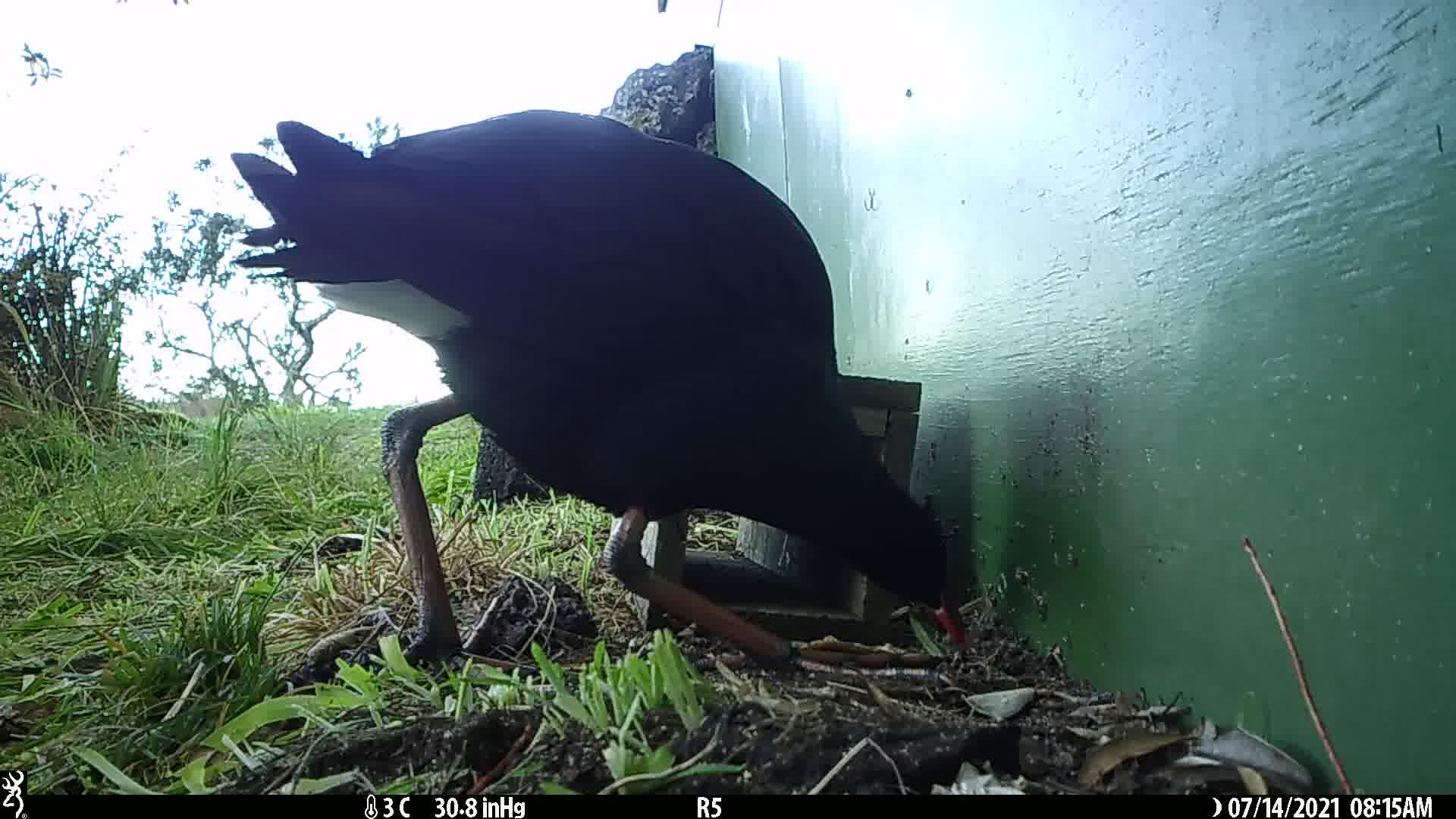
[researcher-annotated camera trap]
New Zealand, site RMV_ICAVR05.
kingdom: Animalia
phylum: Chordata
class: Aves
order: Gruiformes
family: Rallidae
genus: Porphyrio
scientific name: Porphyrio melanotus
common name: australasian swamphen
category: pukeko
Pukeko (australasian swamphen) (Porphyrio melanotus).